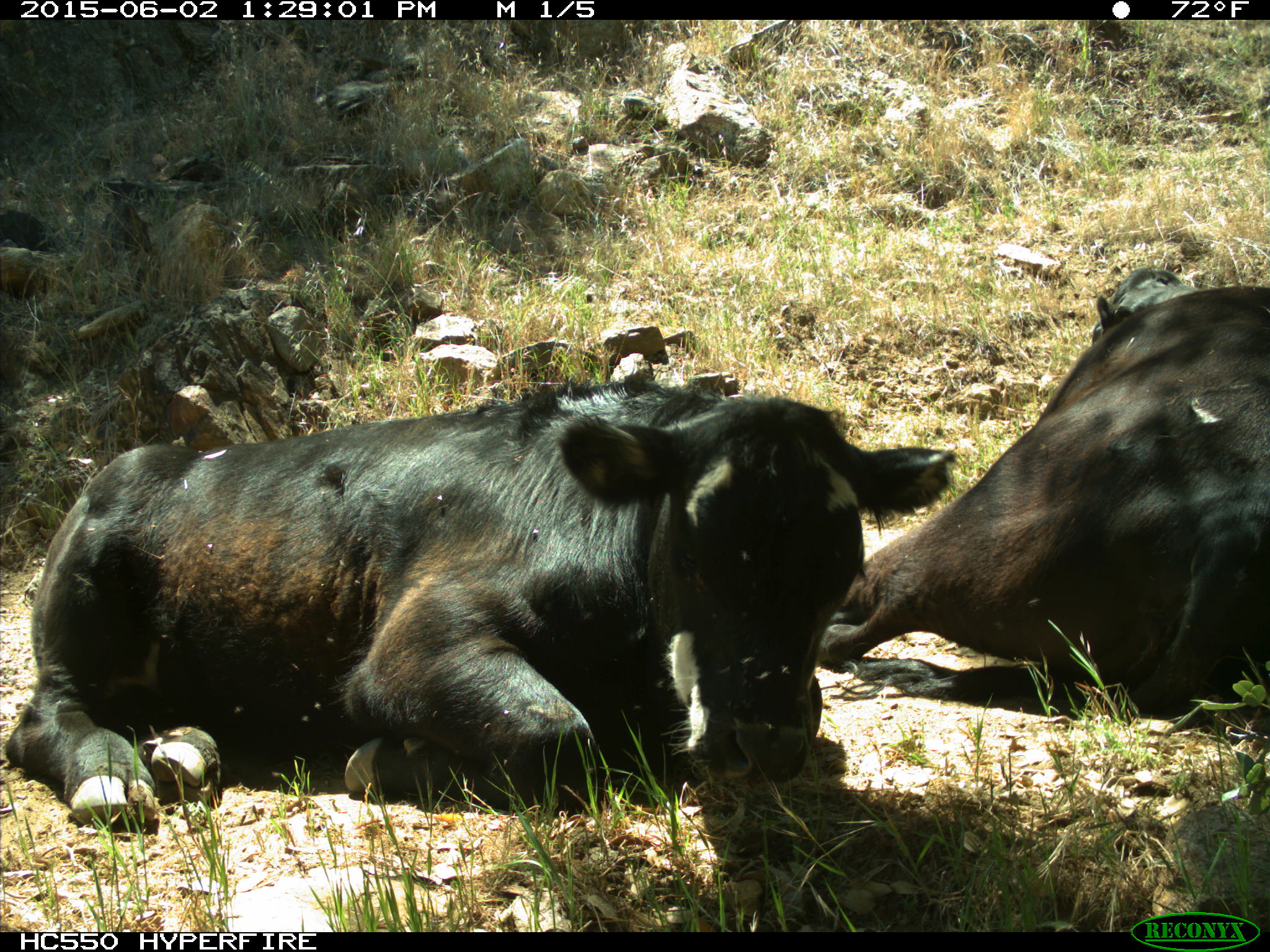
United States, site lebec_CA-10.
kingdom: Animalia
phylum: Chordata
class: Mammalia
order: Artiodactyla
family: Bovidae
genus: Bos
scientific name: Bos taurus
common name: domestic cow